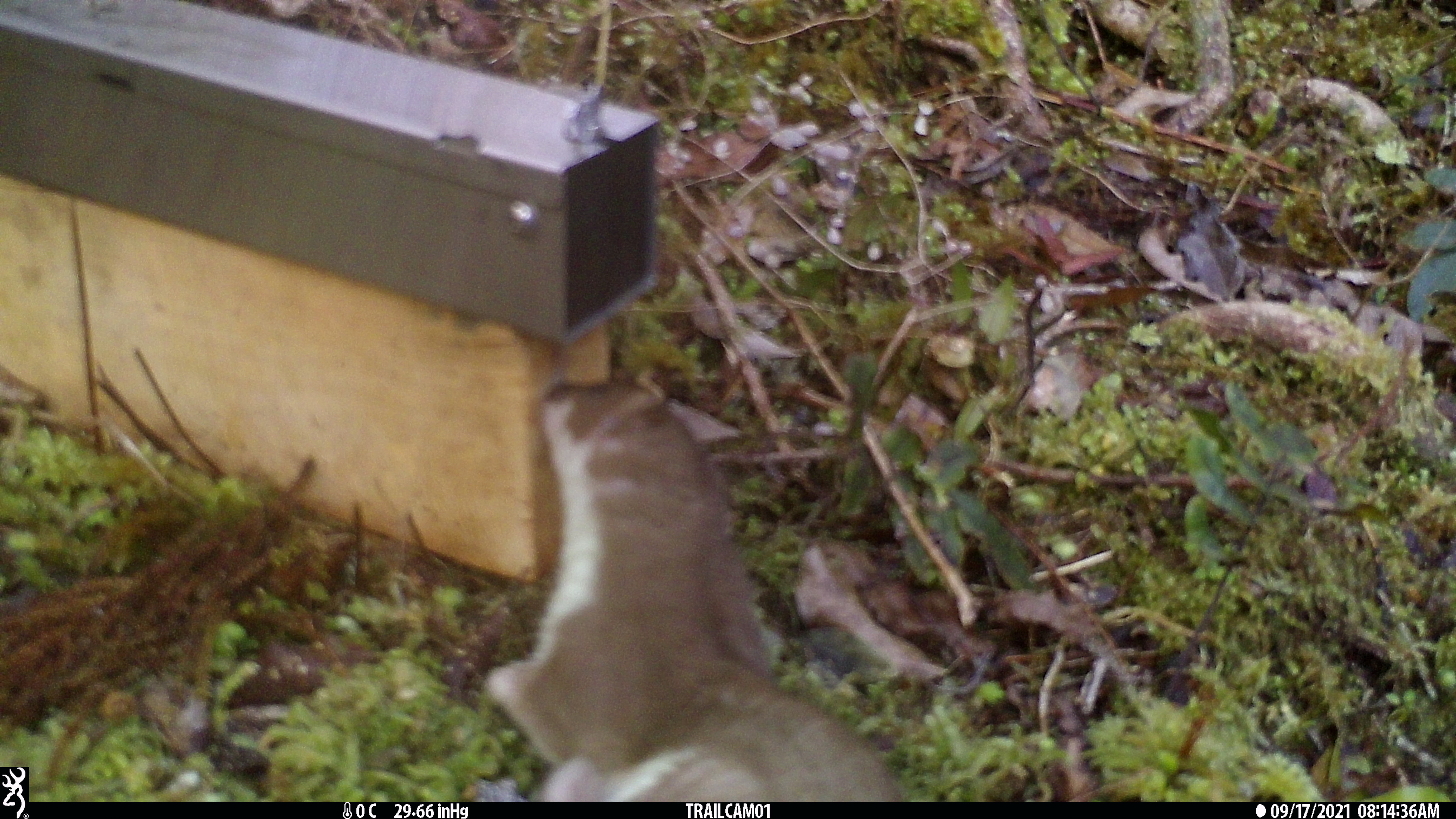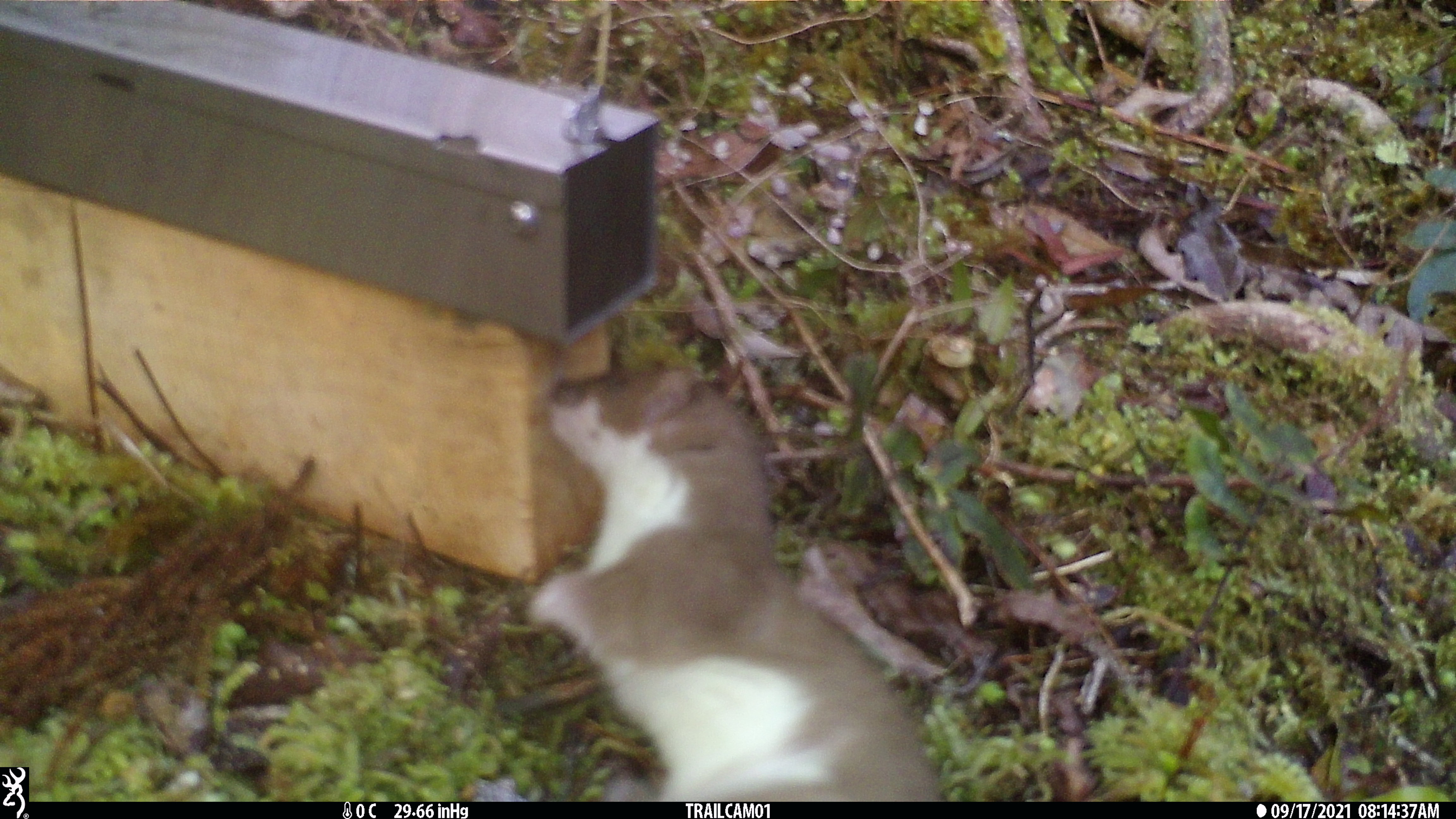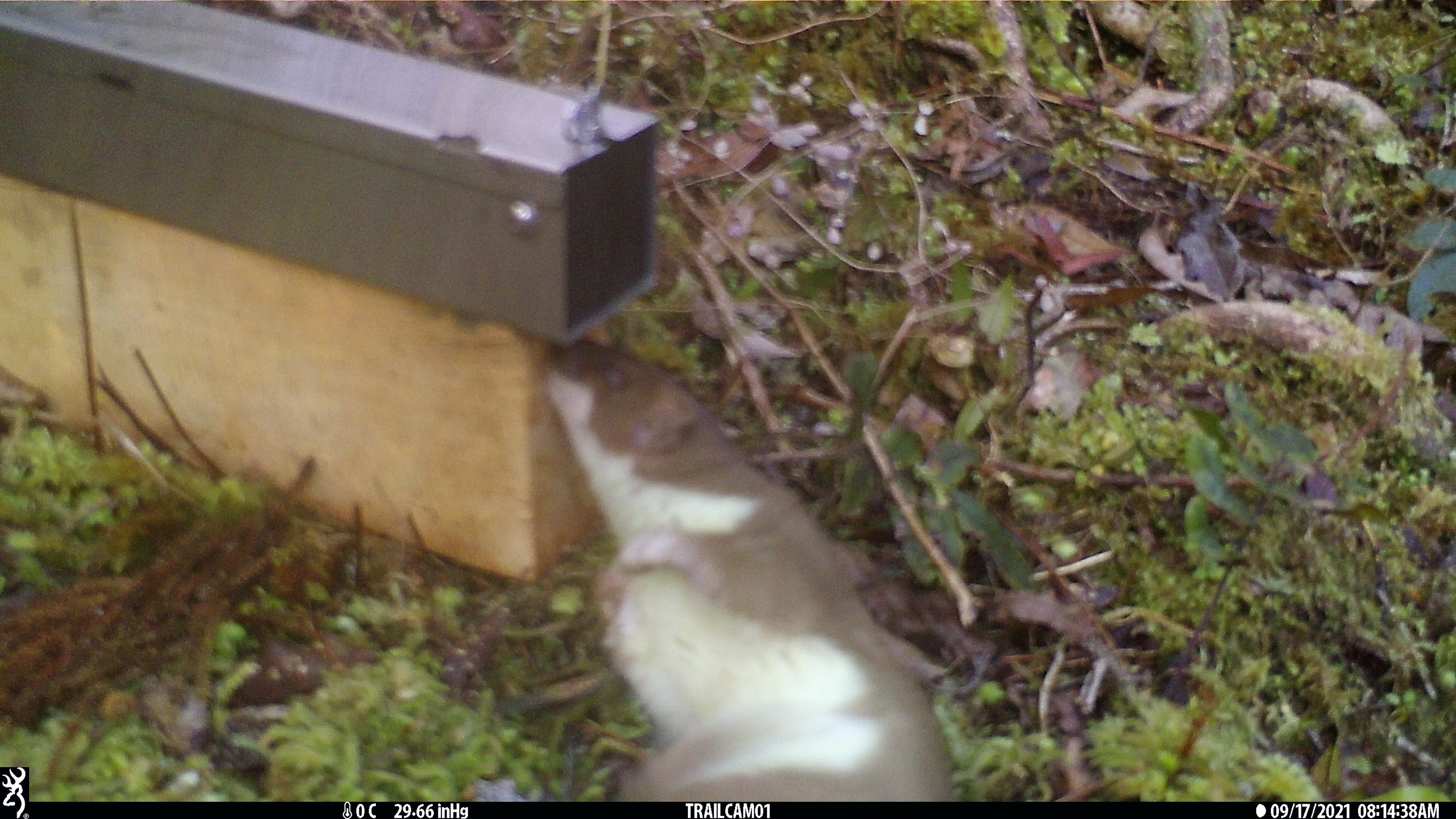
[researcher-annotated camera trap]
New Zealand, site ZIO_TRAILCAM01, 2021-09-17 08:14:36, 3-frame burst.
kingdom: Animalia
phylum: Chordata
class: Mammalia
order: Carnivora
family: Mustelidae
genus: Mustela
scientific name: Mustela erminea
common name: stoat